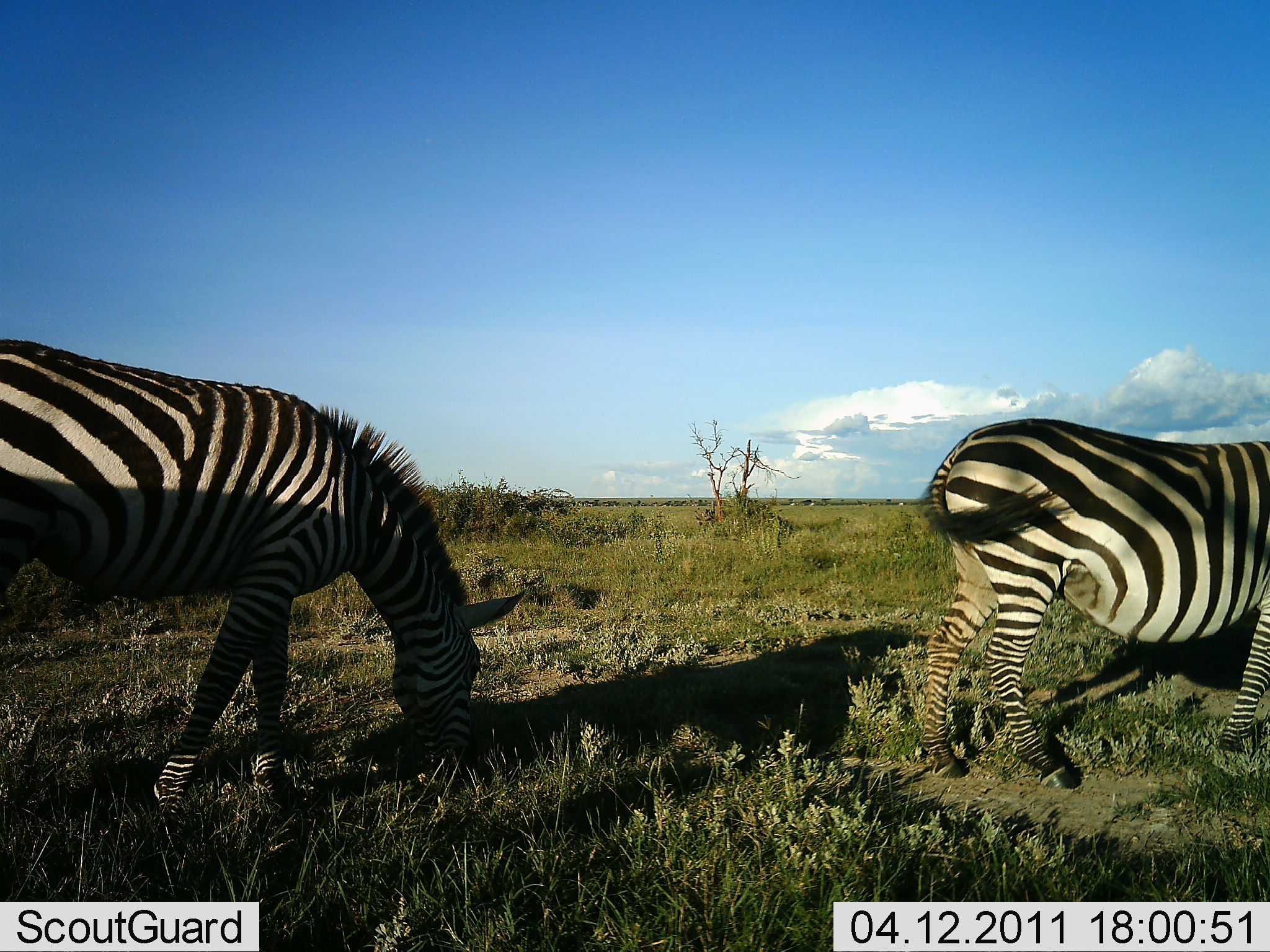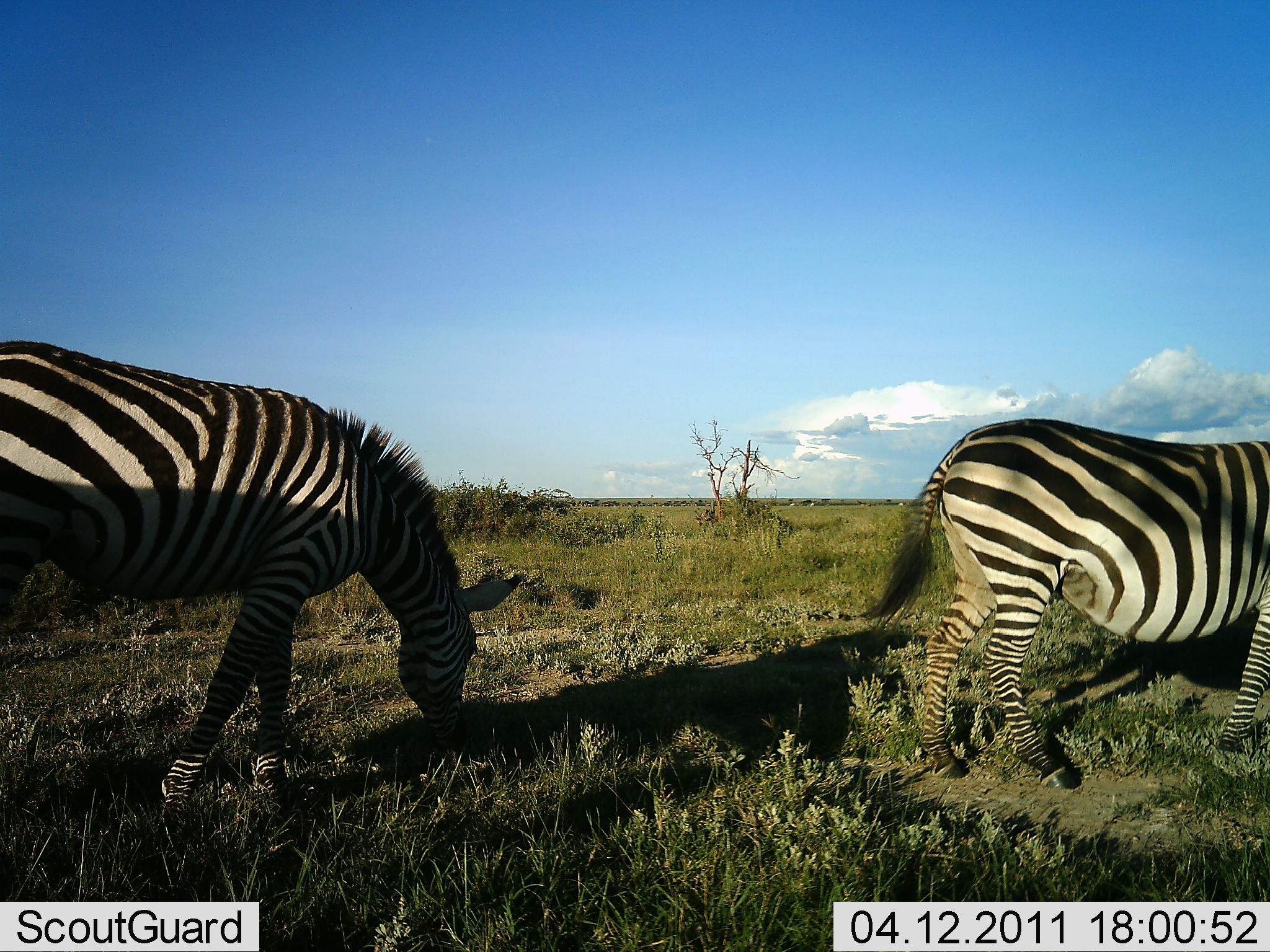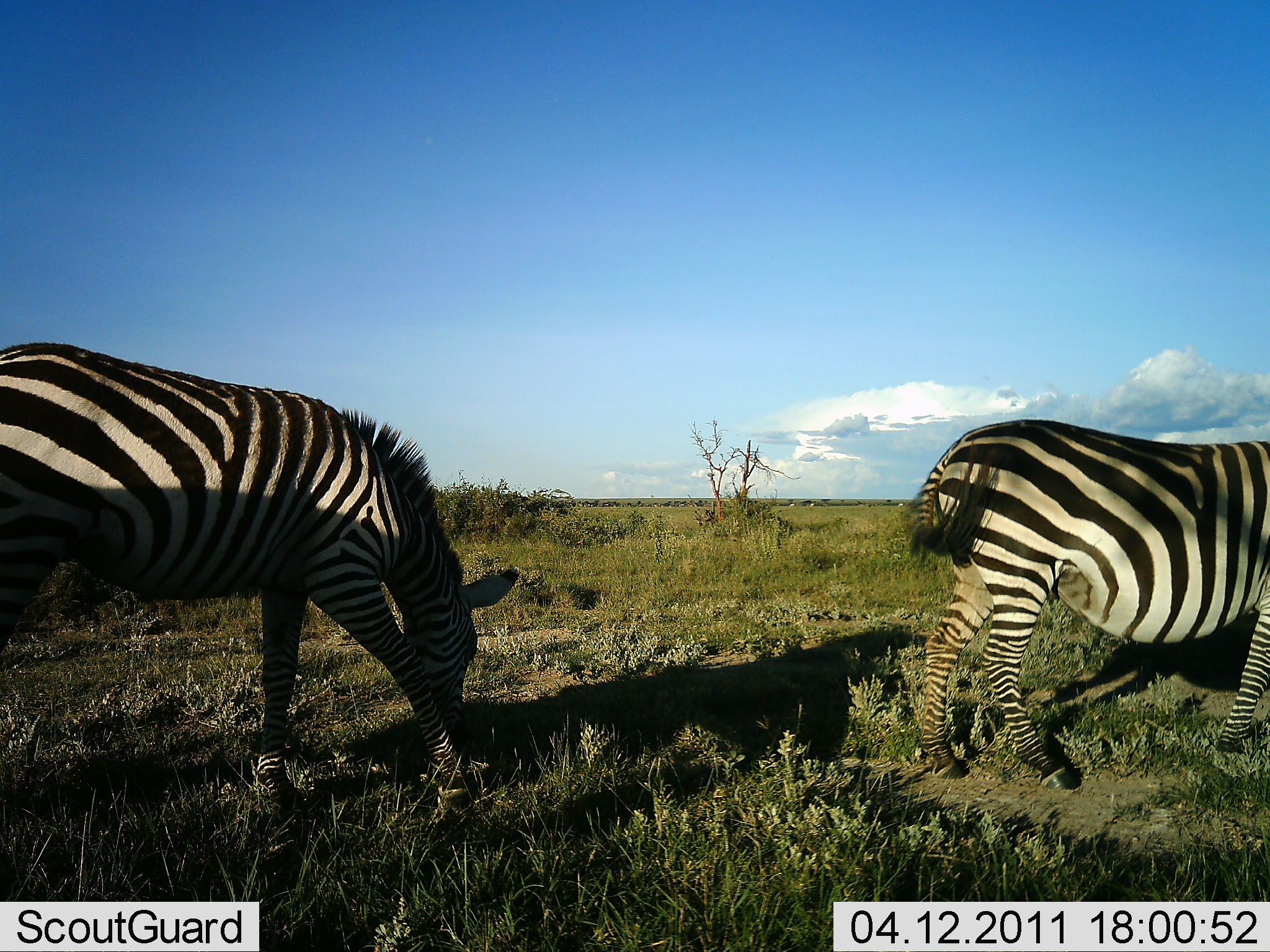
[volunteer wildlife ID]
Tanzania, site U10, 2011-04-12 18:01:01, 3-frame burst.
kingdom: Animalia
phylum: Chordata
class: Mammalia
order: Perissodactyla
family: Equidae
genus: Equus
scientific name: Equus quagga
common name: plains zebra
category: zebra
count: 2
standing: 67%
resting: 0%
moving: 17%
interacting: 0%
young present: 0%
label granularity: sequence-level